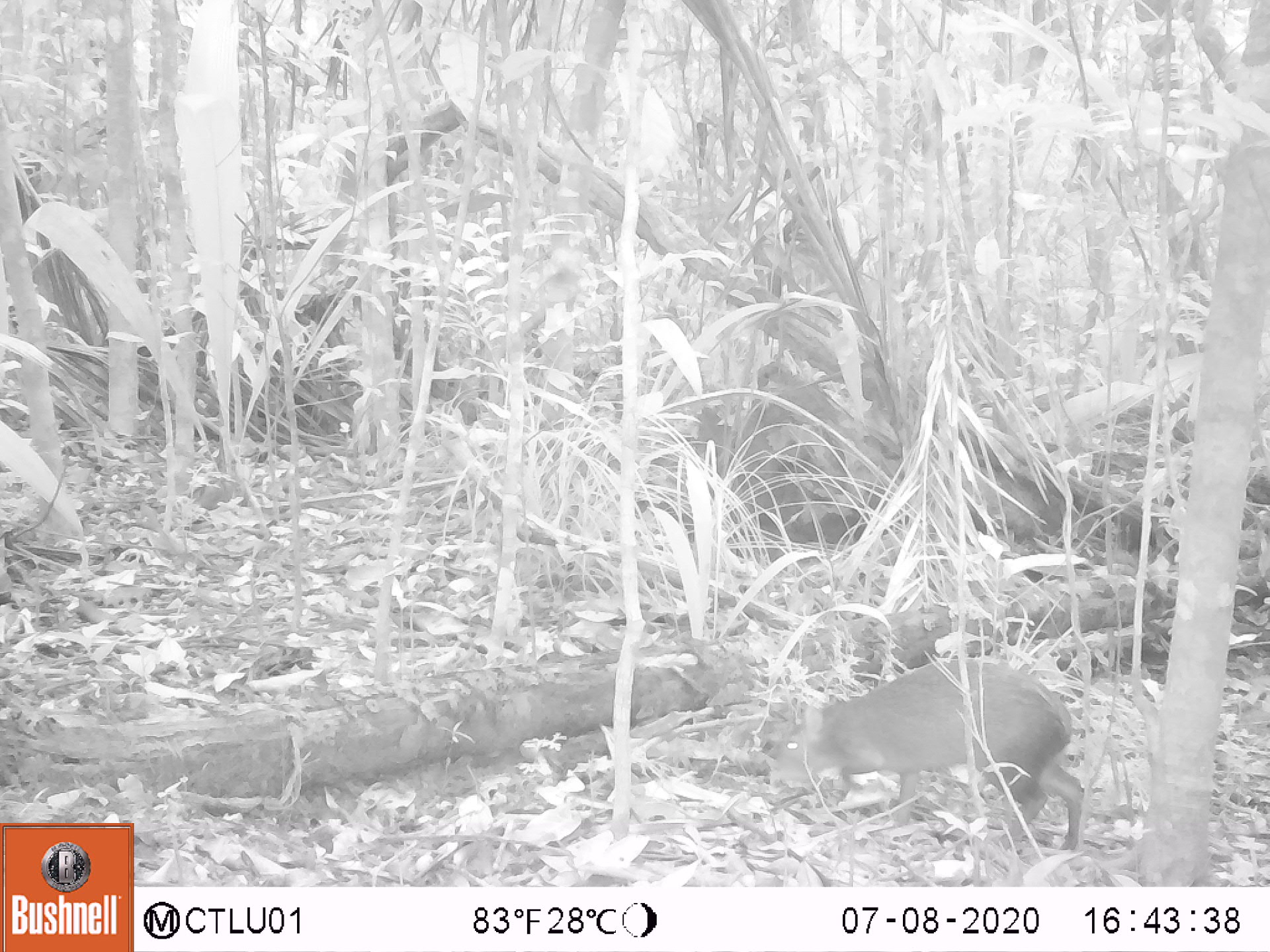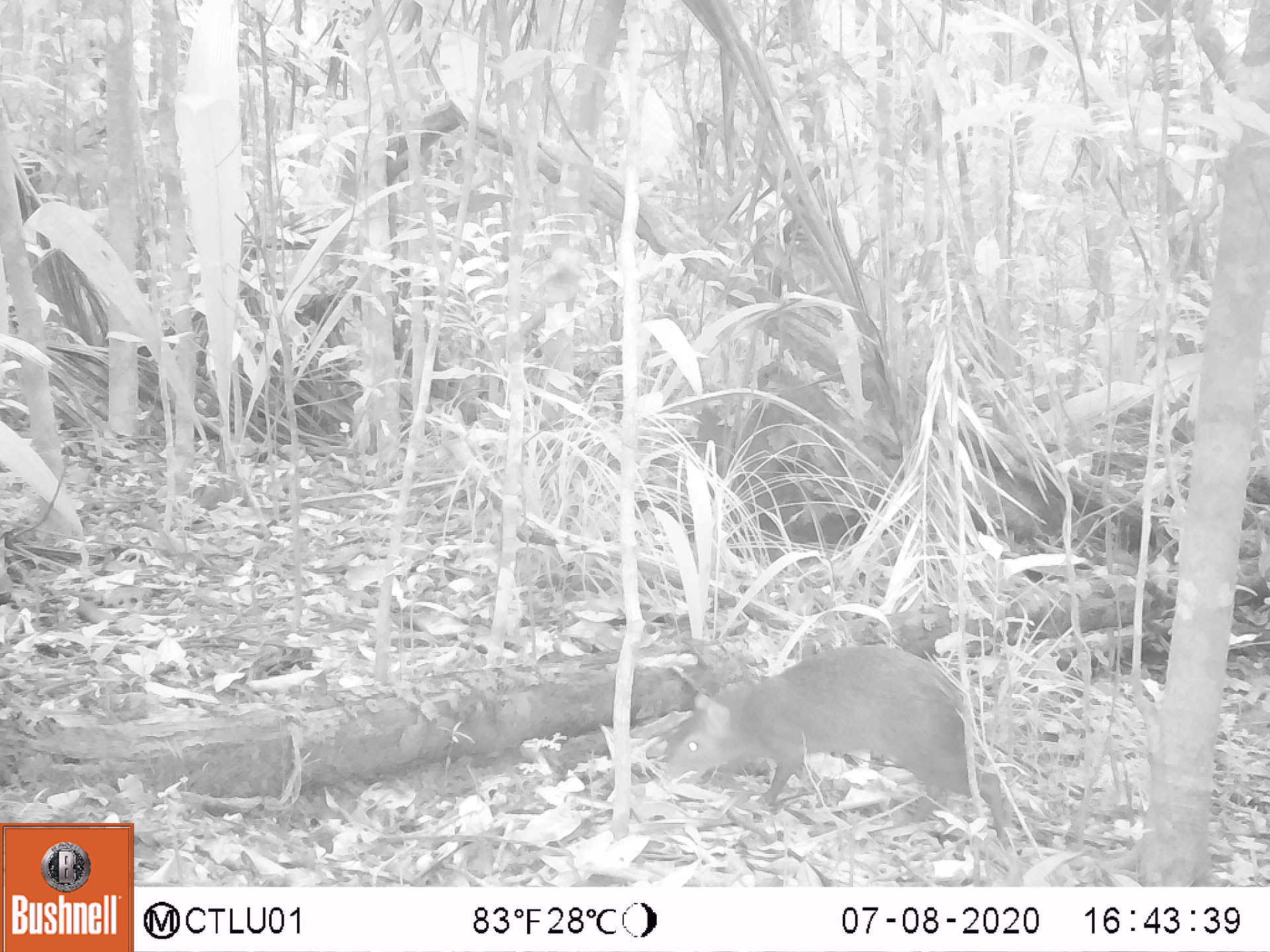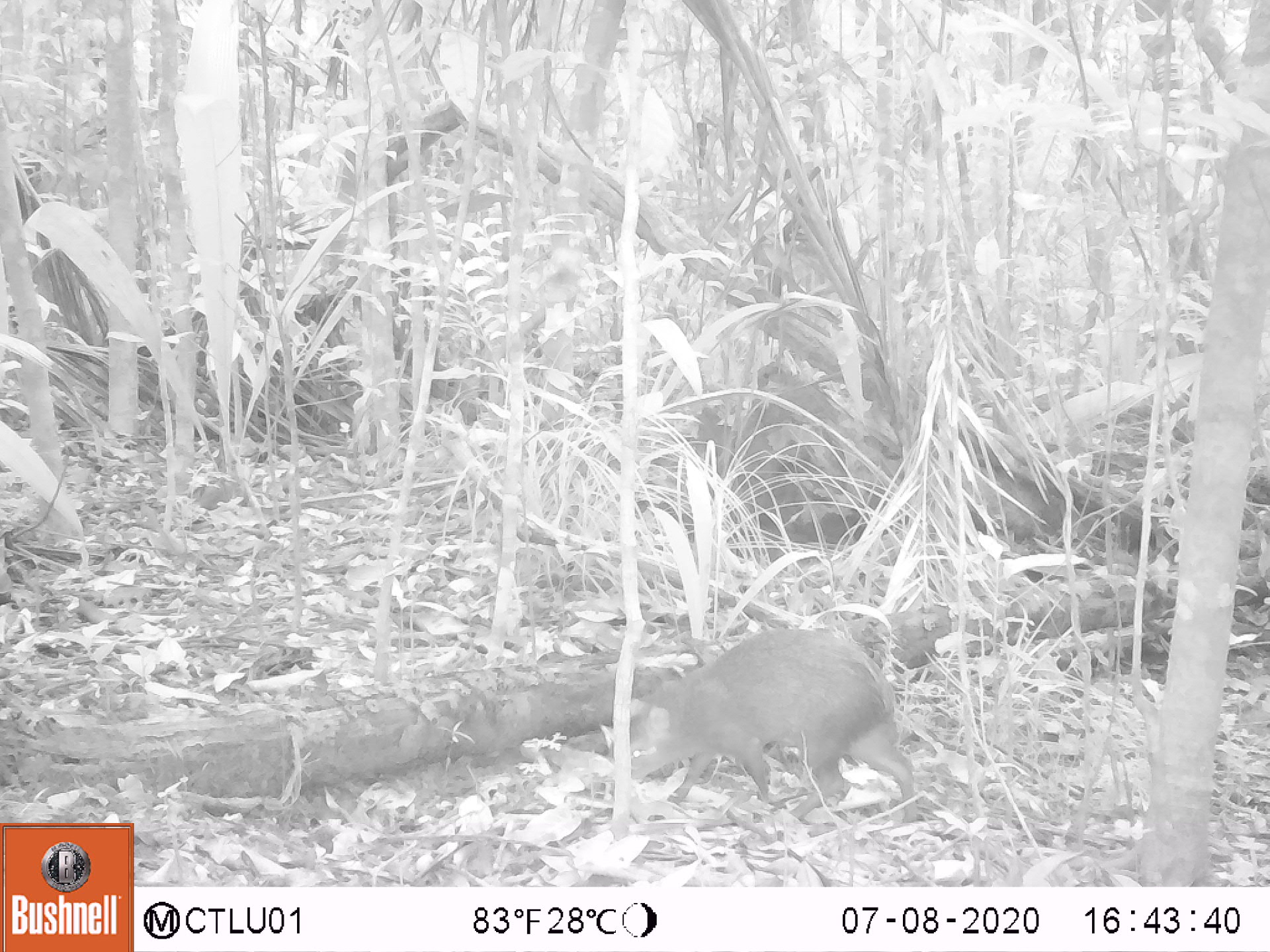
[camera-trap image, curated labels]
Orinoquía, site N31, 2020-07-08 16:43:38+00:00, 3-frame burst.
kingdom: Animalia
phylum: Chordata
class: Mammalia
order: Rodentia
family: Dasyproctidae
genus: Dasyprocta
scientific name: Dasyprocta fuliginosa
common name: black agouti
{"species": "black agouti (Dasyprocta fuliginosa)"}